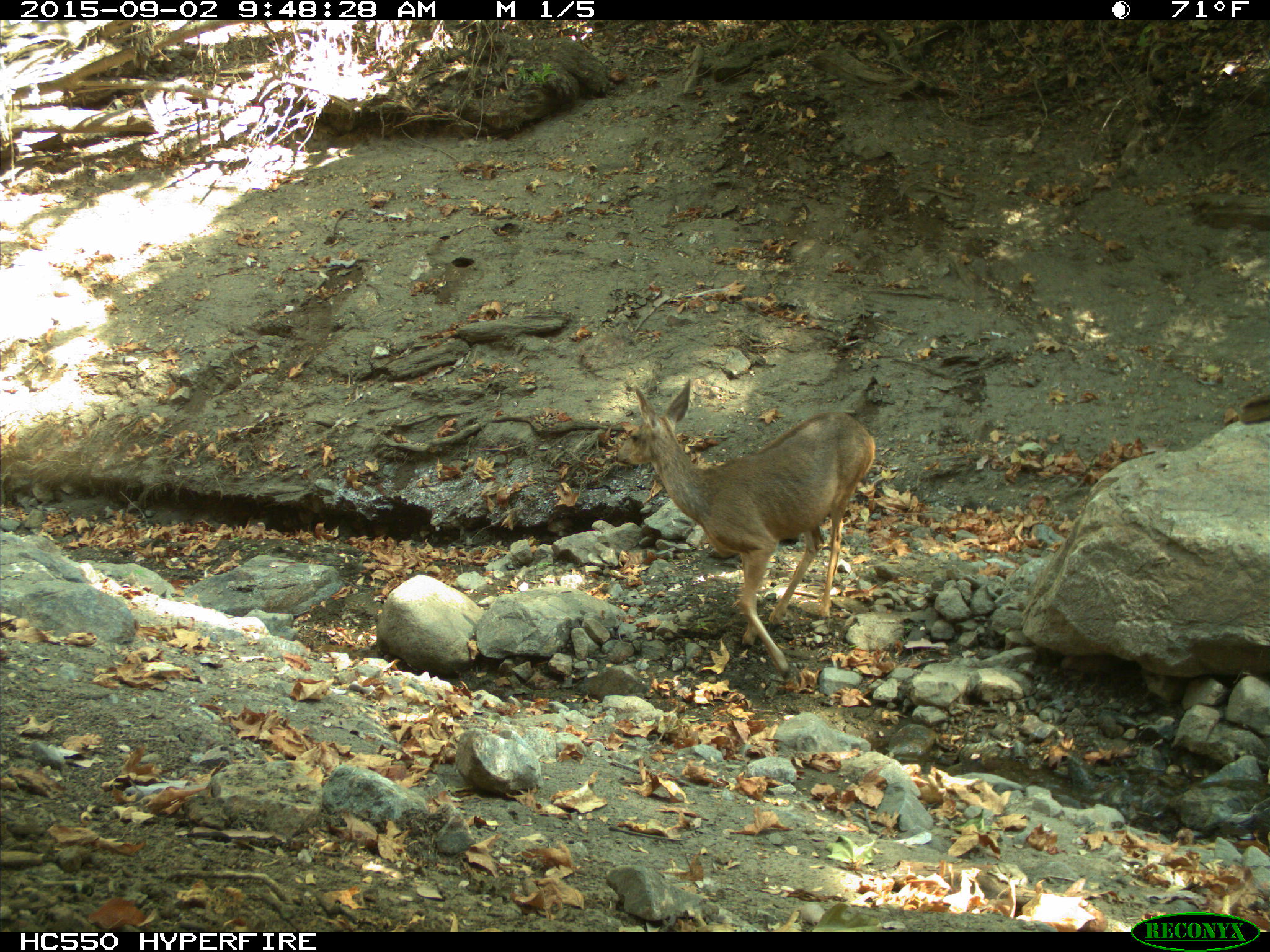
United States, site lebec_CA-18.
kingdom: Animalia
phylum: Chordata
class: Mammalia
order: Artiodactyla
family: Cervidae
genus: Odocoileus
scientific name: Odocoileus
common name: deer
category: unidentified deer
Unidentified deer (deer) (Odocoileus).